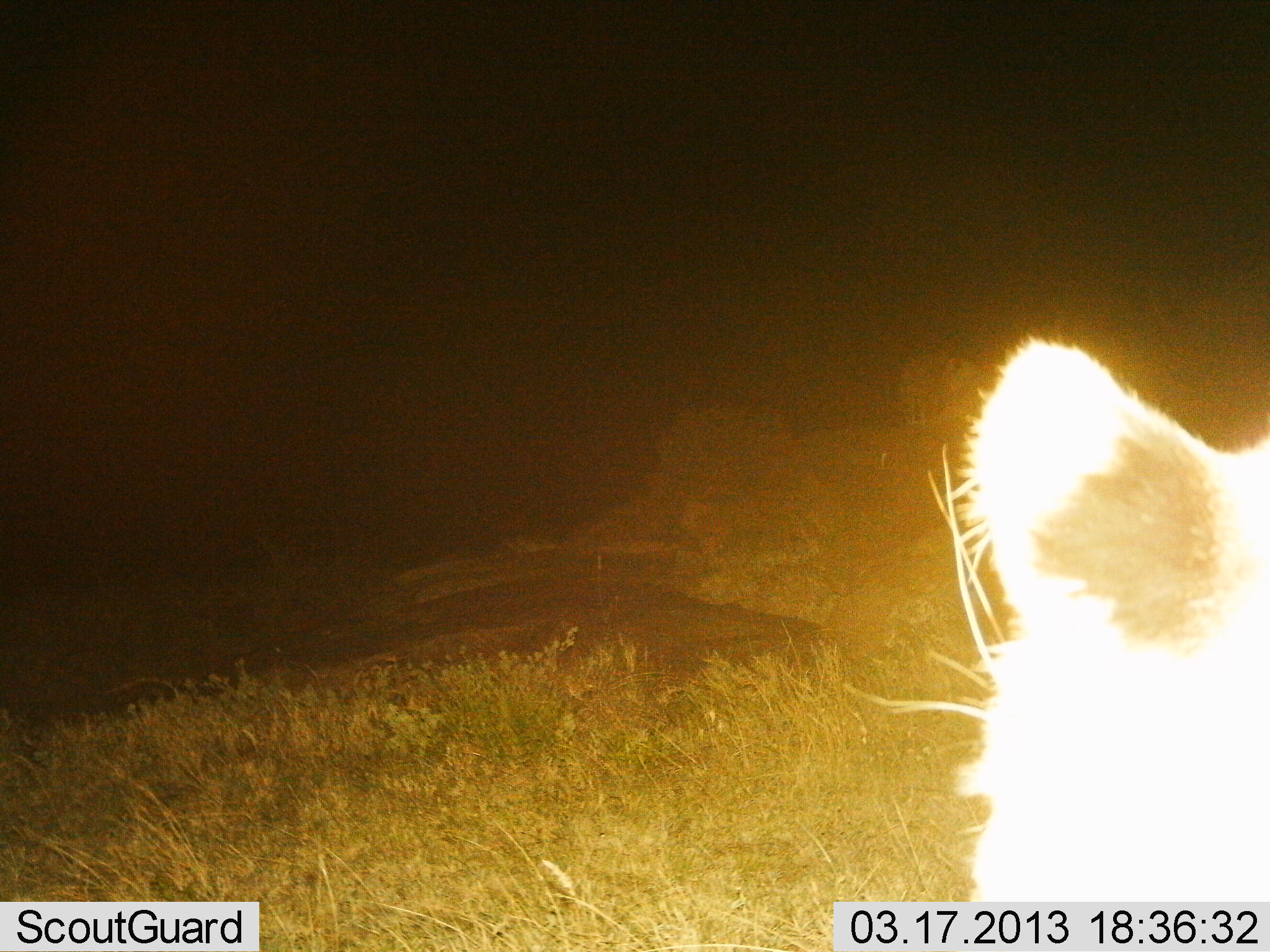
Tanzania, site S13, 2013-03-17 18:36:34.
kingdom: Animalia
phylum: Chordata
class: Mammalia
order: Carnivora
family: Felidae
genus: Panthera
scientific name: Panthera leo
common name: lion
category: lionfemale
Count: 1.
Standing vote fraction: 71%.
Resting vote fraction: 7%.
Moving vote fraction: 21%.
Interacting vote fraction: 0%.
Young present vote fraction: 0%.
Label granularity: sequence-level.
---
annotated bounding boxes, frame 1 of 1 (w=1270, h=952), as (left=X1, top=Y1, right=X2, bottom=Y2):
animal: (left=955, top=337, right=1270, bottom=903)